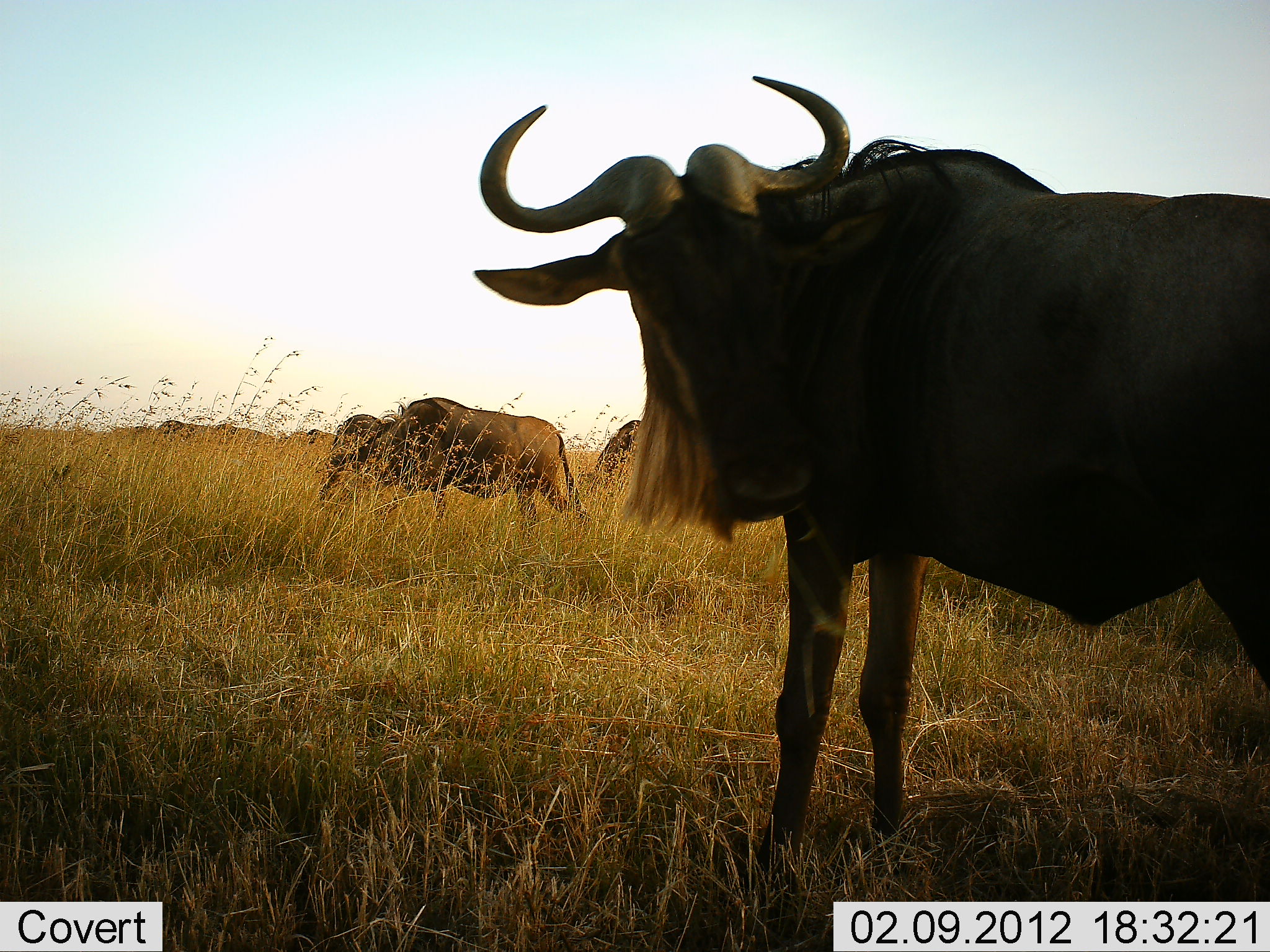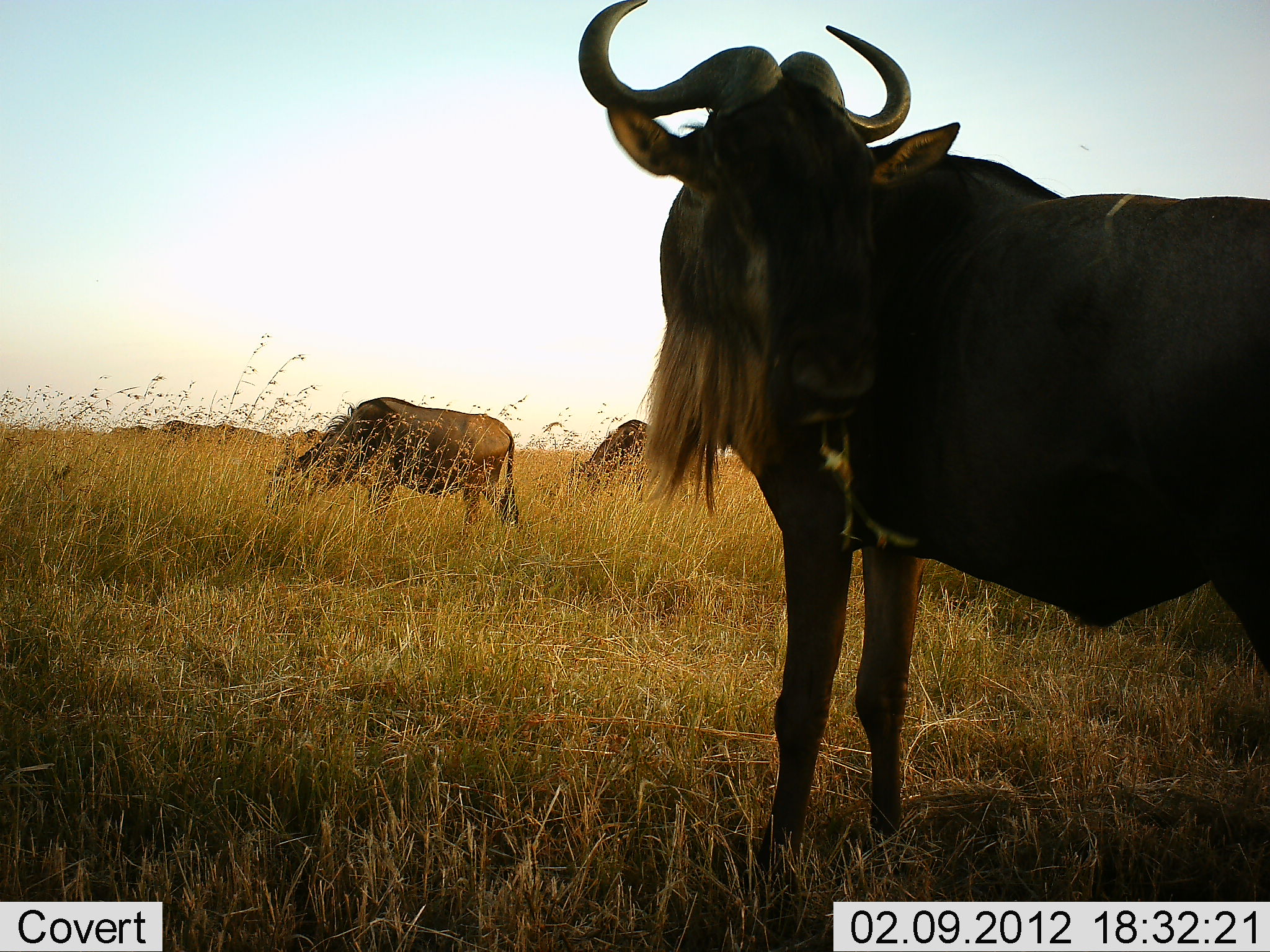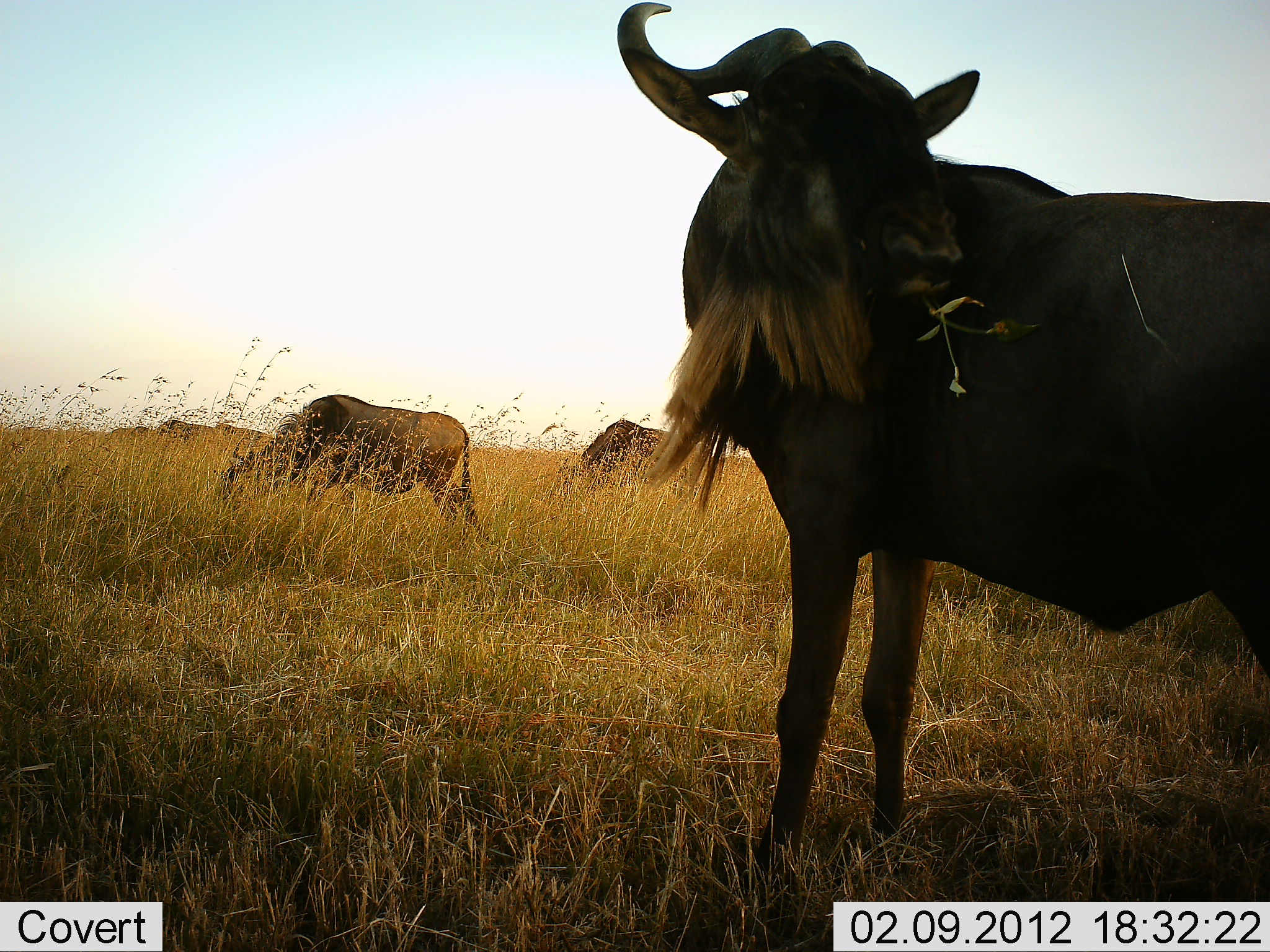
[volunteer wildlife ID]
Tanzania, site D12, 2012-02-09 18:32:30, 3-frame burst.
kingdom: Animalia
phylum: Chordata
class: Mammalia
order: Artiodactyla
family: Bovidae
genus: Connochaetes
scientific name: Connochaetes taurinus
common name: blue wildebeest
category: wildebeest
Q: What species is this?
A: Wildebeest (blue wildebeest) (Connochaetes taurinus).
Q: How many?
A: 5.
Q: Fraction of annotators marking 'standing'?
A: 79%.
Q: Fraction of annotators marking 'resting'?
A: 12%.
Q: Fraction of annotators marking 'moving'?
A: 17%.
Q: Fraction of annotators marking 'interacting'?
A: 0%.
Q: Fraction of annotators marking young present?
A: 0%.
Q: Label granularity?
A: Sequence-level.